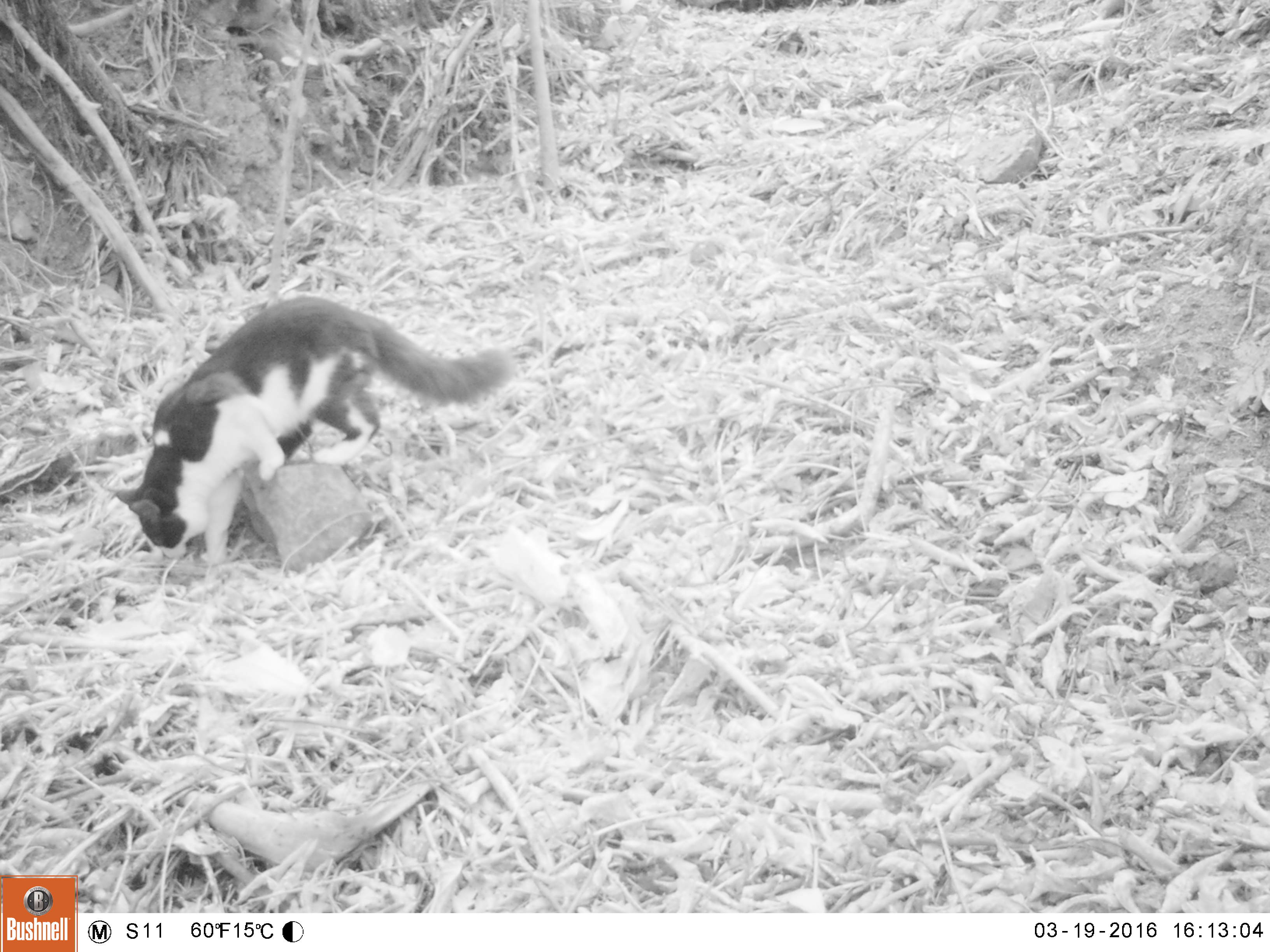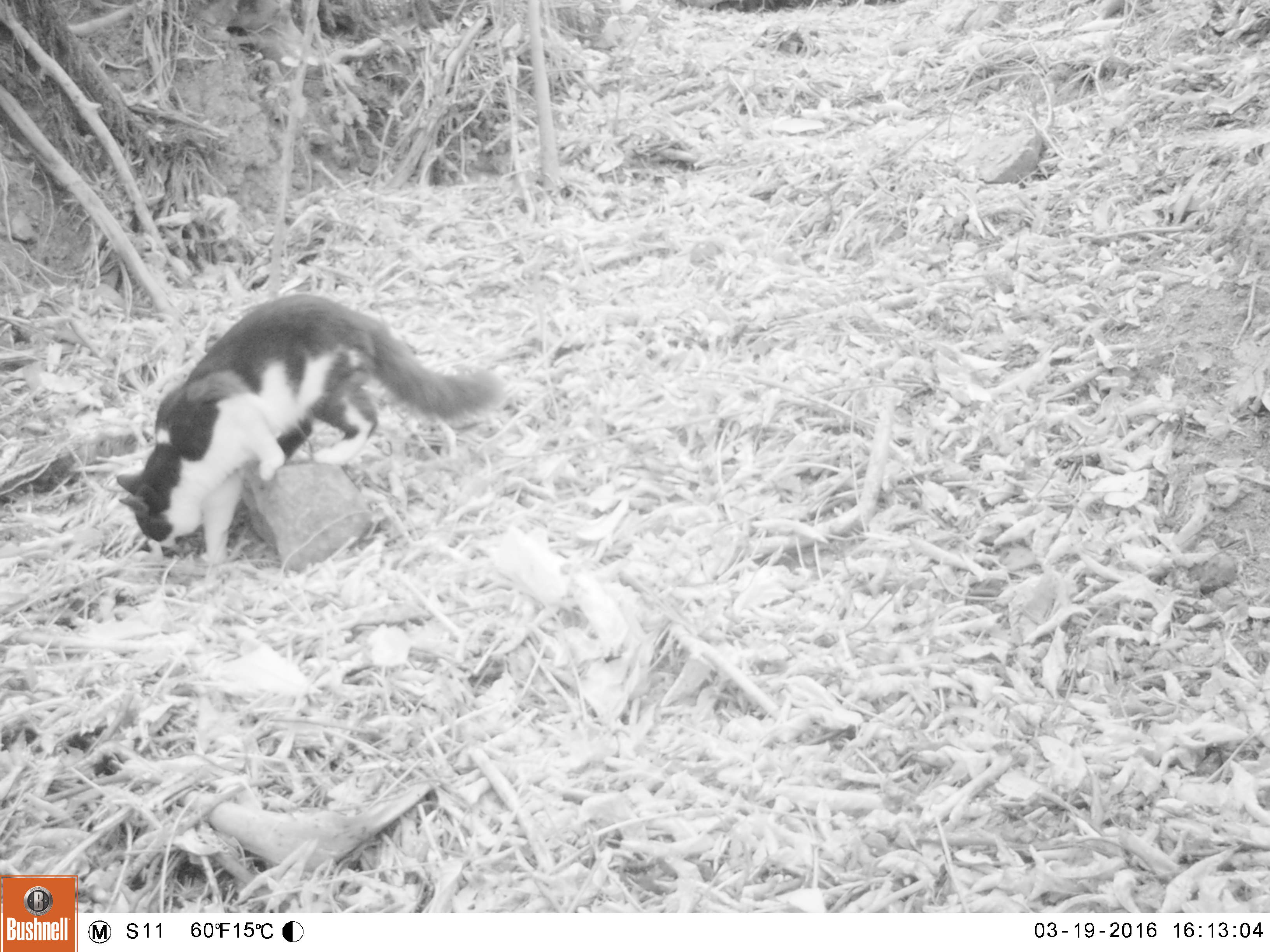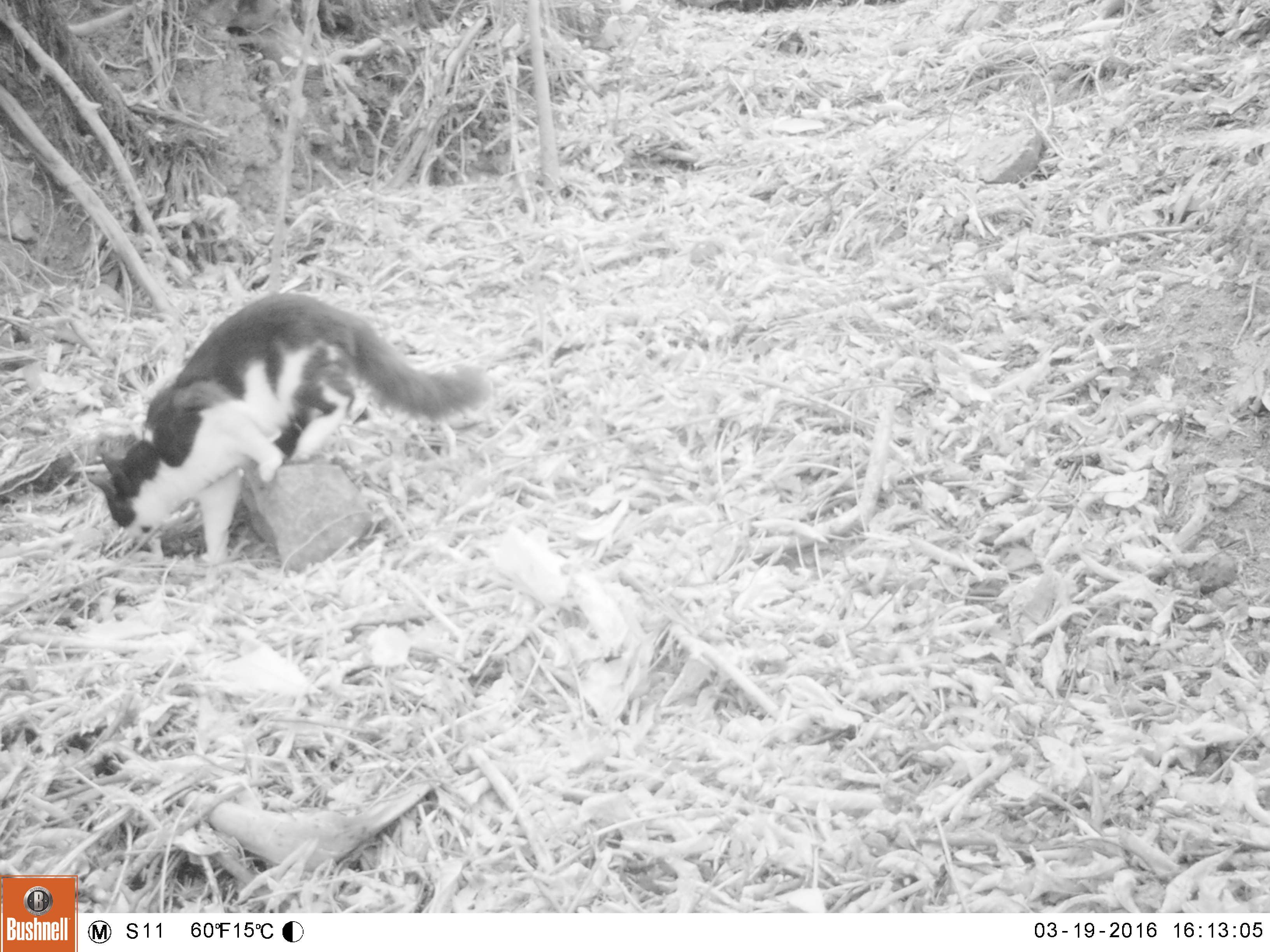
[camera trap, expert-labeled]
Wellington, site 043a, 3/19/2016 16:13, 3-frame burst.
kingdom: Animalia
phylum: Chordata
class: Mammalia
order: Carnivora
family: Felidae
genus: Felis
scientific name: Felis catus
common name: cat